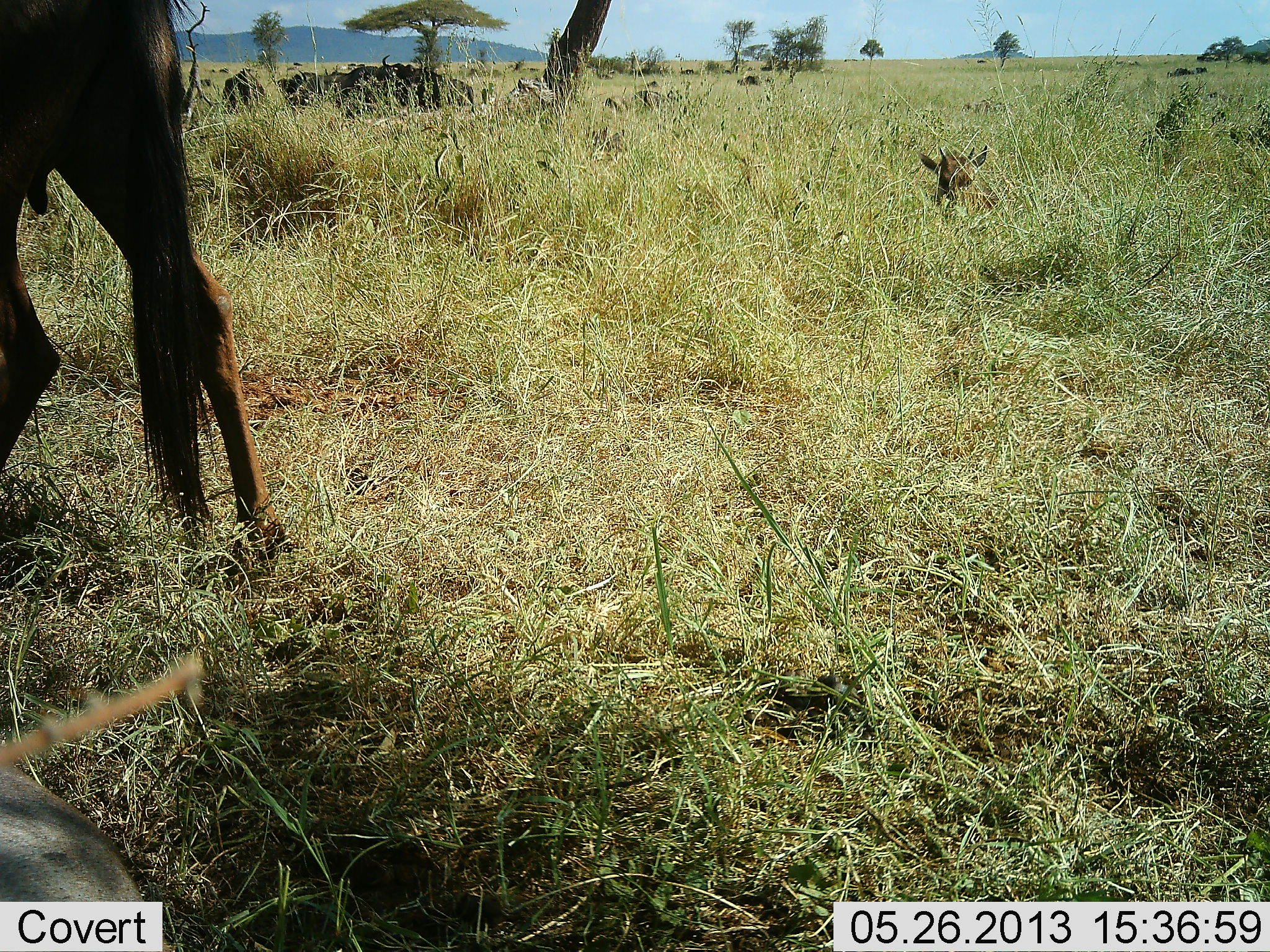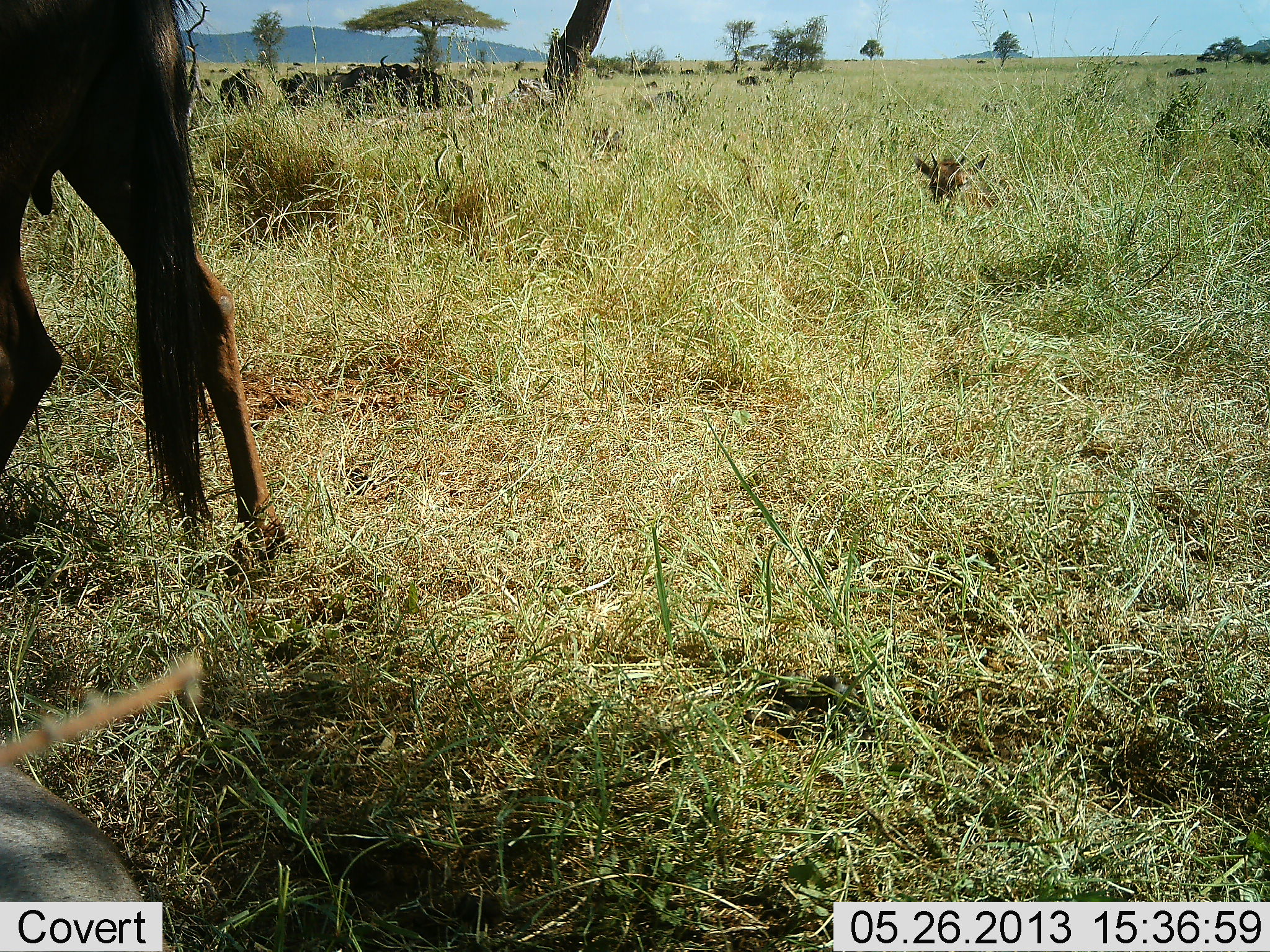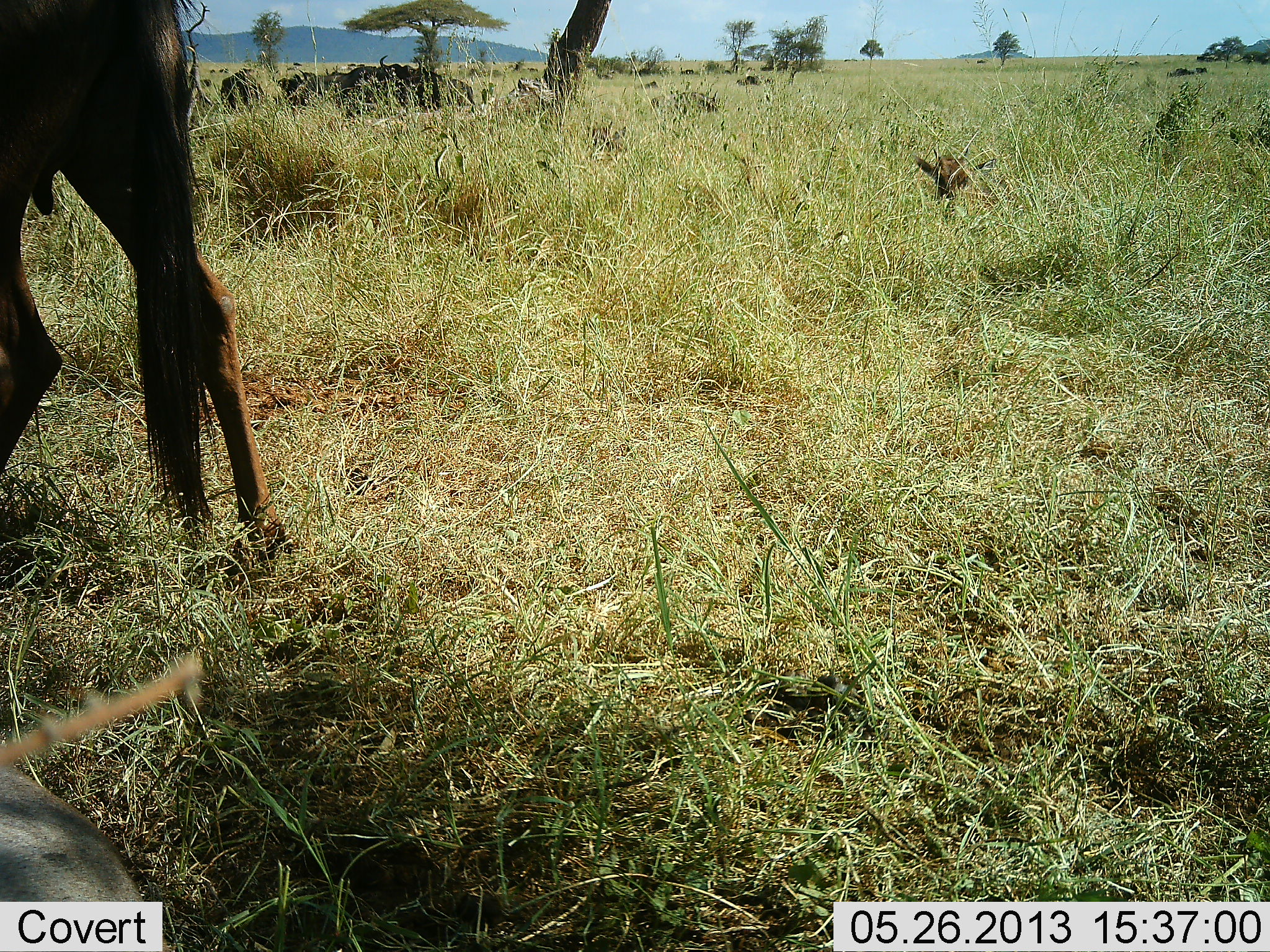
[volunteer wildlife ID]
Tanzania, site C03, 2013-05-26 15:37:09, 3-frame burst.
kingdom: Animalia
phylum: Chordata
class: Mammalia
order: Artiodactyla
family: Bovidae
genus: Connochaetes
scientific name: Connochaetes taurinus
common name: blue wildebeest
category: wildebeest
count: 10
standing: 60%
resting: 90%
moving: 50%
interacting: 0%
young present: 70%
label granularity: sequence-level